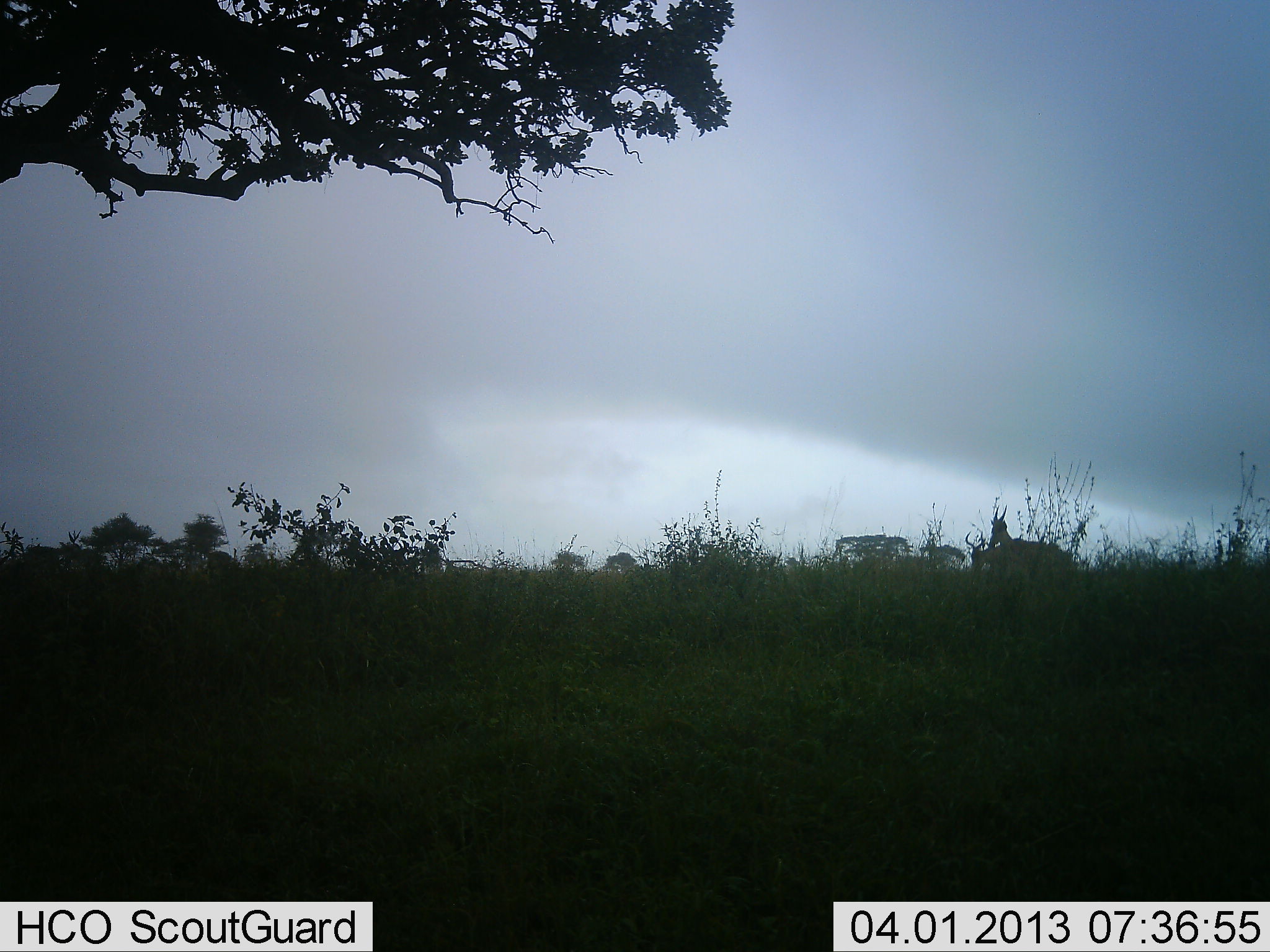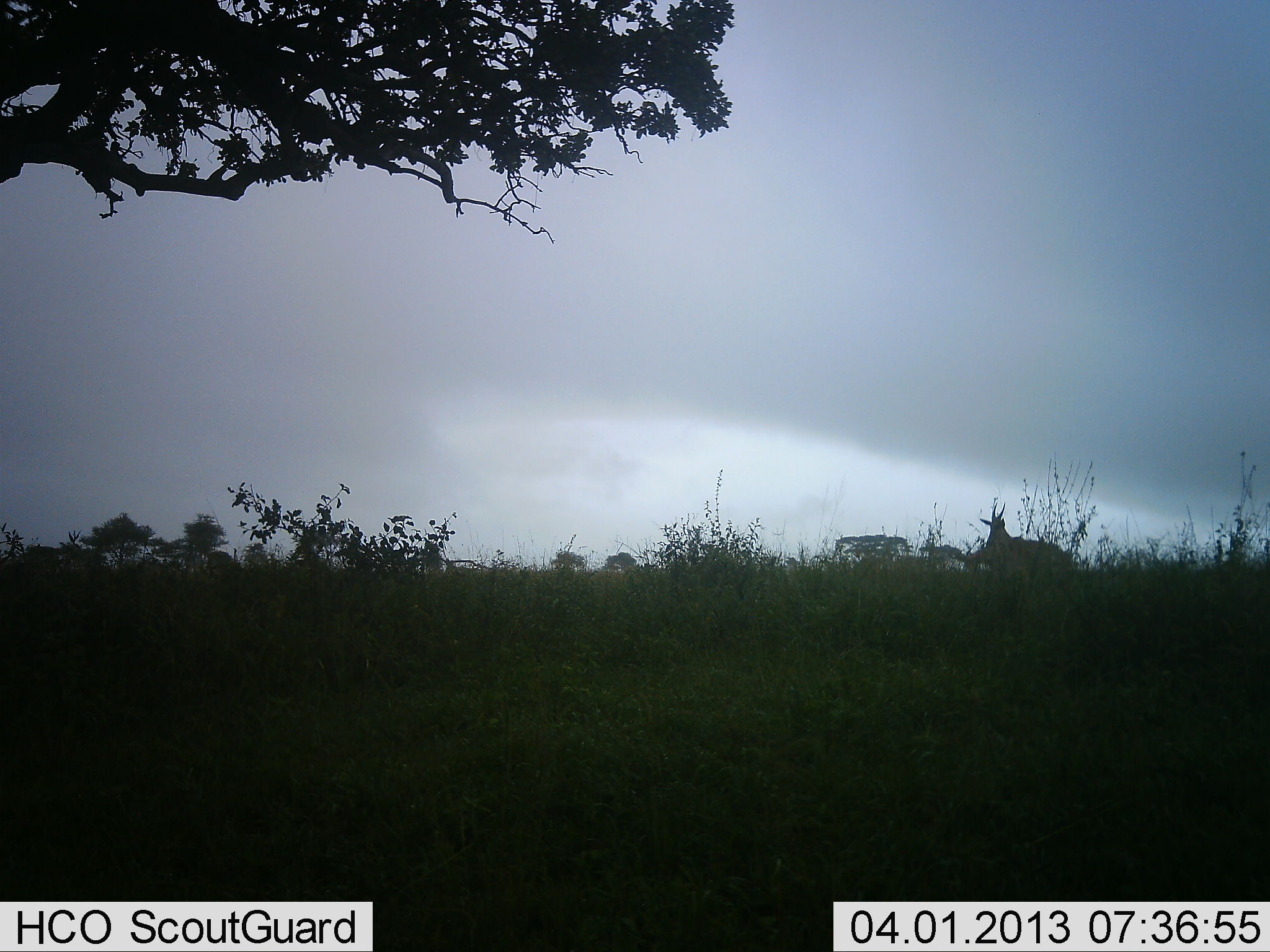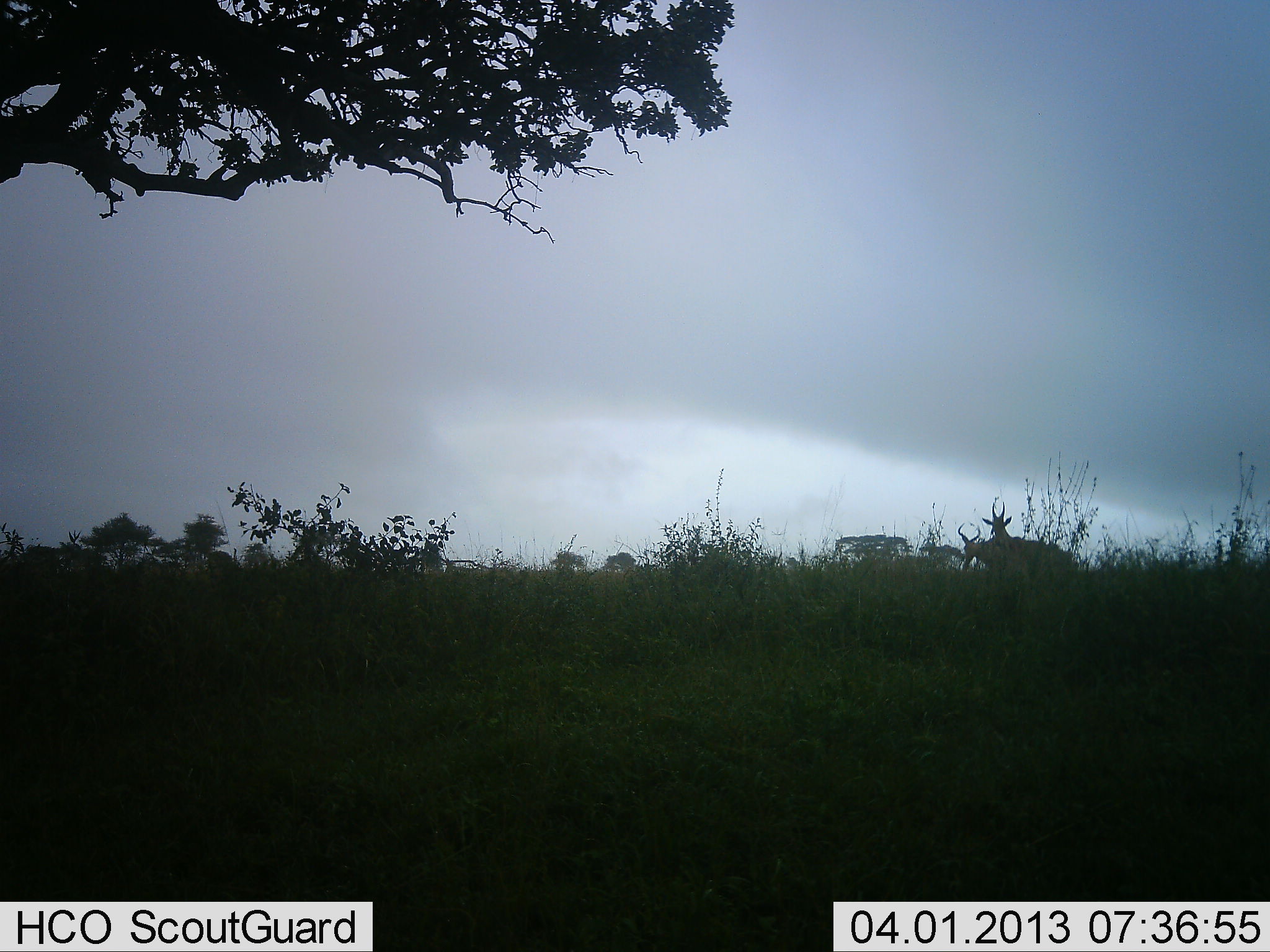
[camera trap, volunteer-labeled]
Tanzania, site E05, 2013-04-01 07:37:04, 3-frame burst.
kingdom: Animalia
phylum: Chordata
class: Mammalia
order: Artiodactyla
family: Bovidae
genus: Alcelaphus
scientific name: Alcelaphus buselaphus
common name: hartebeest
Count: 2.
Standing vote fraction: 72%.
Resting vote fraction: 0%.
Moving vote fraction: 8%.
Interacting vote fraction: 4%.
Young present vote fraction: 0%.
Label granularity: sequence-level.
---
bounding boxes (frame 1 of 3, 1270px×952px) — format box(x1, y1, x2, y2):
animal: box(988, 504, 1068, 570); box(964, 531, 992, 575)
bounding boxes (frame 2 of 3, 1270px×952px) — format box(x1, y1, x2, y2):
animal: box(981, 503, 1068, 568); box(971, 535, 991, 568)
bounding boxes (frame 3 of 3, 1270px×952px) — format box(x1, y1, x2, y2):
animal: box(982, 500, 1072, 569); box(956, 521, 987, 573)